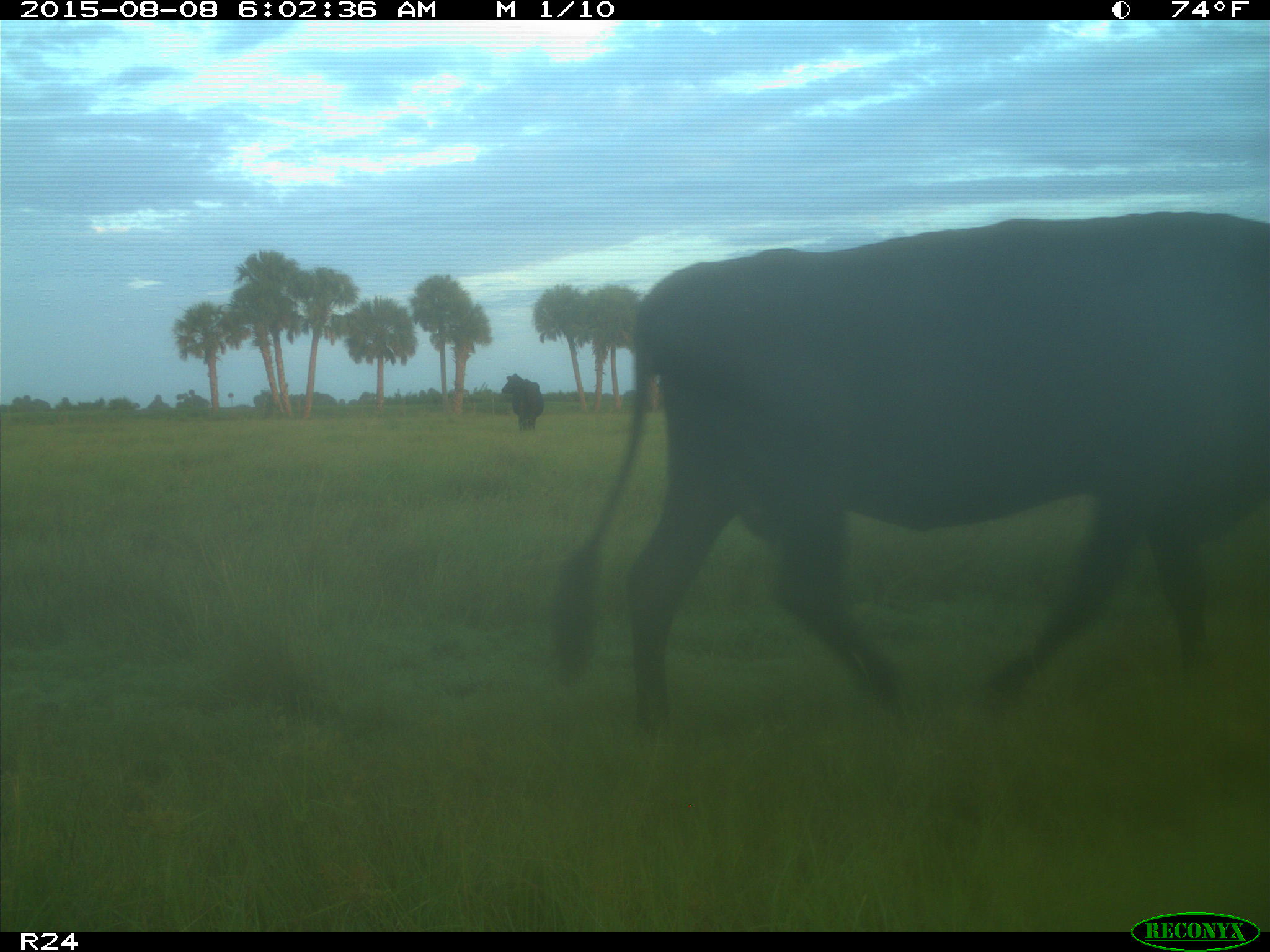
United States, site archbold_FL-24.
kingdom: Animalia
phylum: Chordata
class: Mammalia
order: Artiodactyla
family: Bovidae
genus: Bos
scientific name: Bos taurus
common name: domestic cow